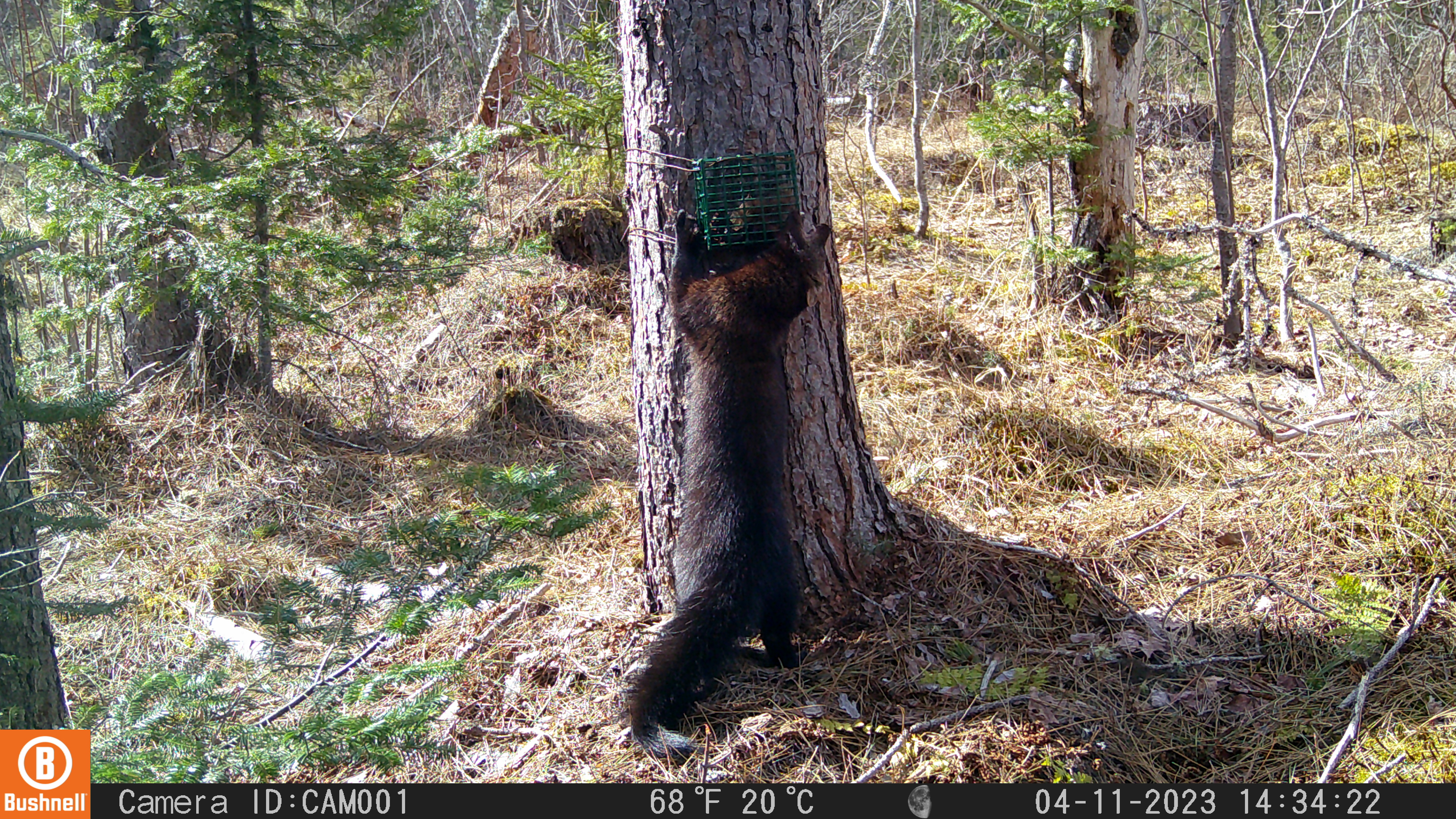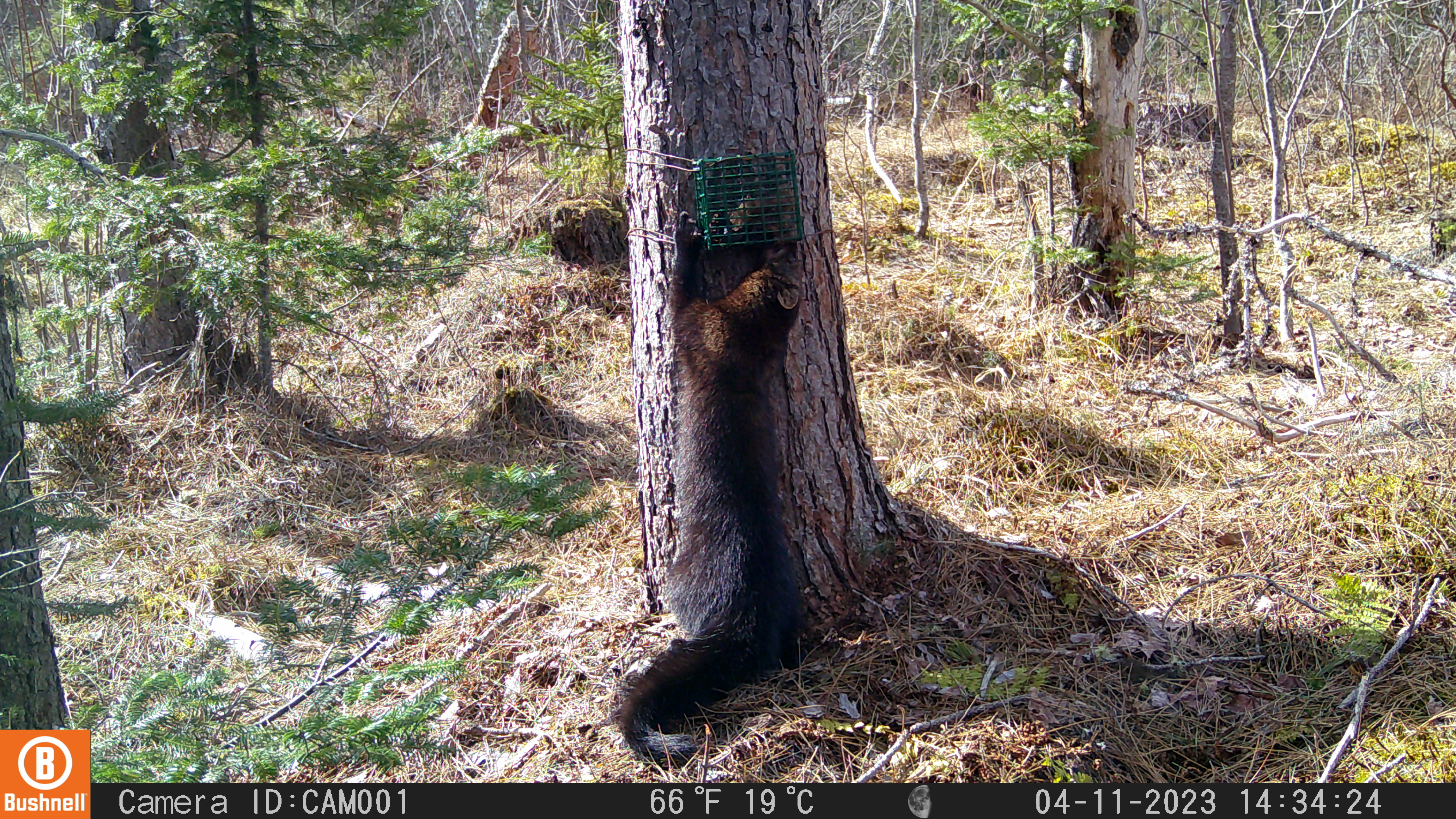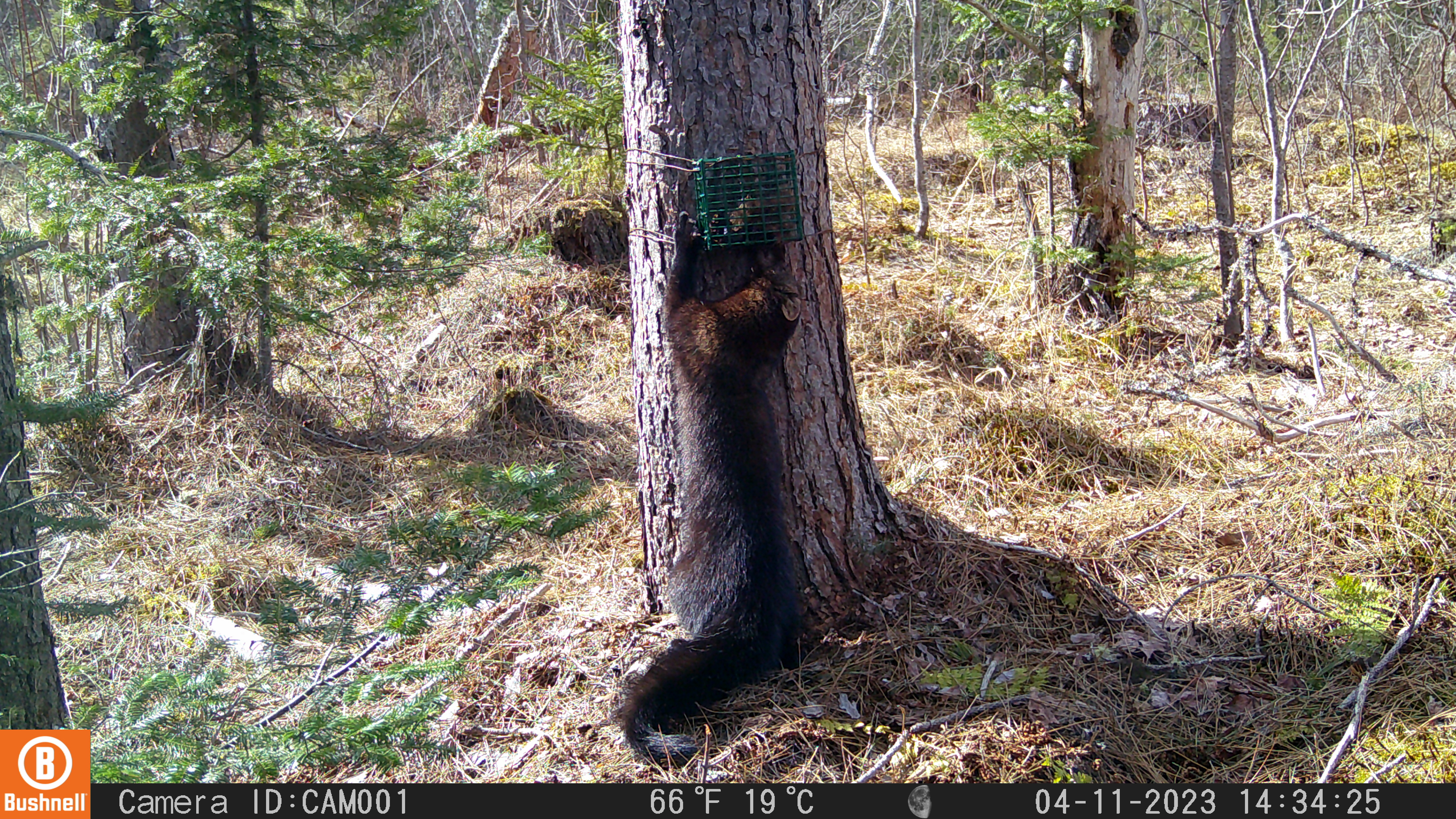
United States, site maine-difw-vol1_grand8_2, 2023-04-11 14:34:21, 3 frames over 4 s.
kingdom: Animalia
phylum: Chordata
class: Mammalia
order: Carnivora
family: Mustelidae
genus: Pekania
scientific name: Pekania pennanti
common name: fisher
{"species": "fisher (Pekania pennanti)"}